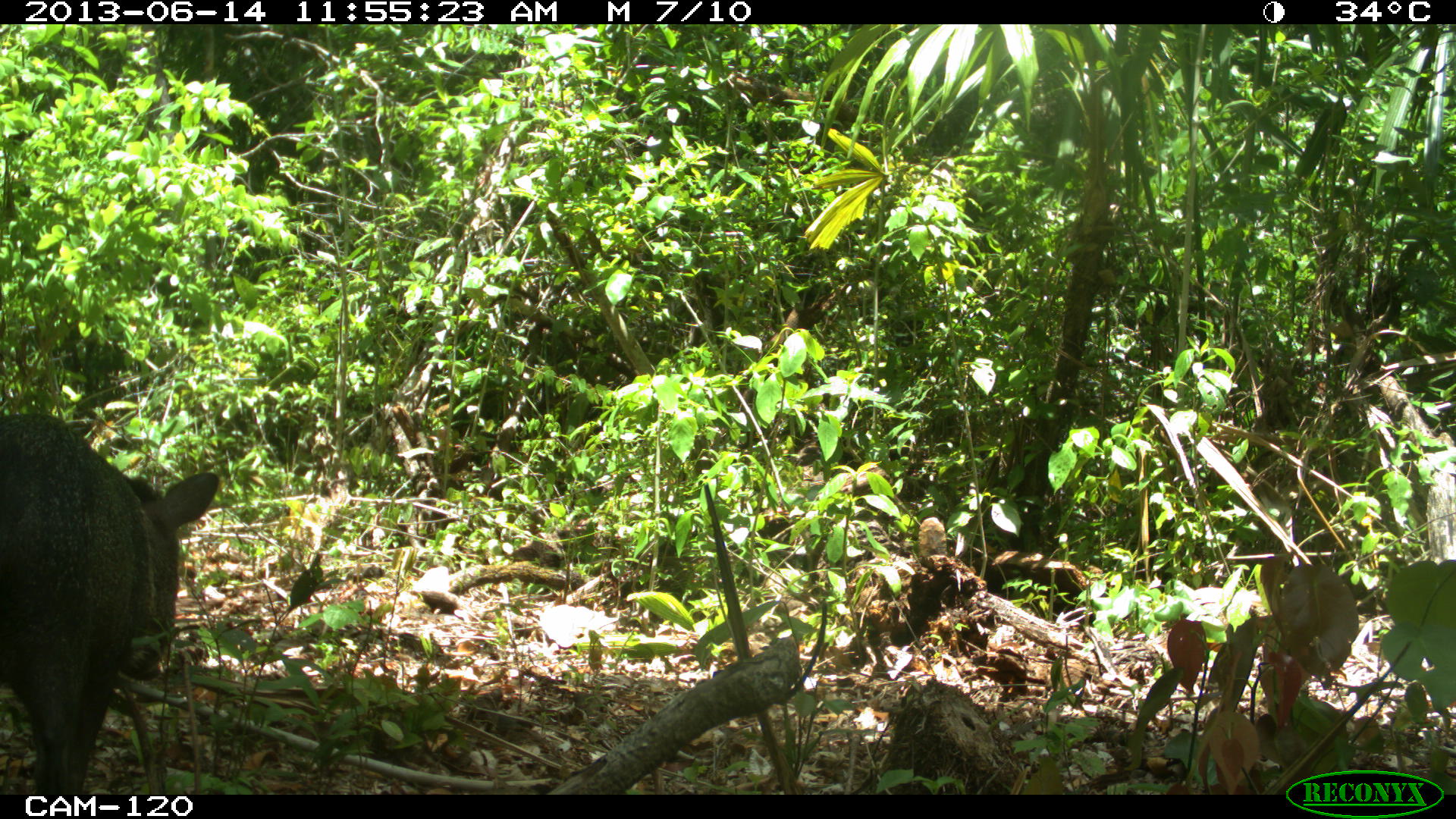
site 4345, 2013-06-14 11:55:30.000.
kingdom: Animalia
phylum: Chordata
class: Mammalia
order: Artiodactyla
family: Tayassuidae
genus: Pecari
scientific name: Pecari tajacu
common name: collared peccary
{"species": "Pecari tajacu (collared peccary)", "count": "3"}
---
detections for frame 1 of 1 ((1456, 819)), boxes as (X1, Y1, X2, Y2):
pecari tajacu: (0, 410, 220, 795)